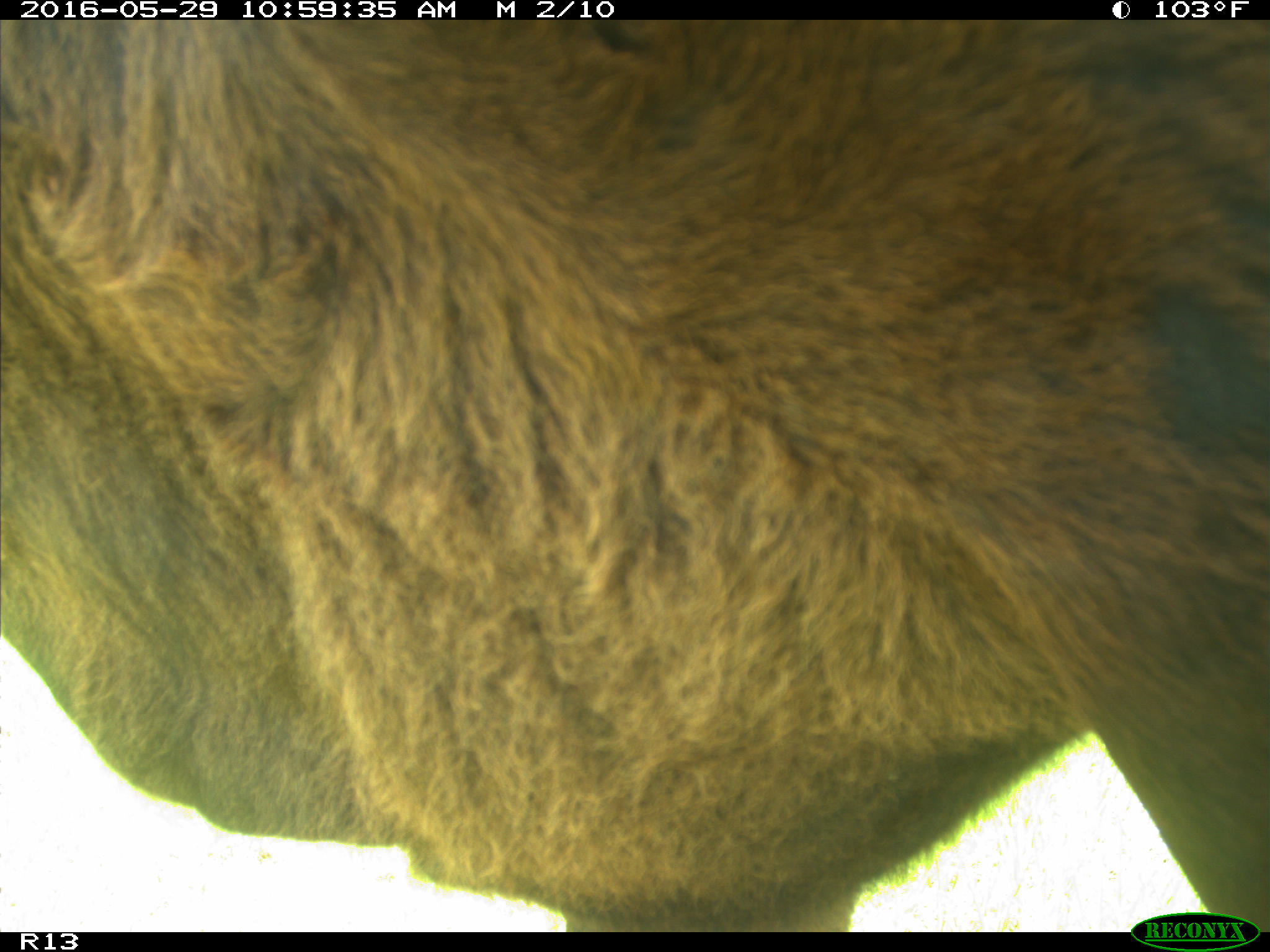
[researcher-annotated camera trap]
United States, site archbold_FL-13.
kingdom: Animalia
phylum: Chordata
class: Mammalia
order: Artiodactyla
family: Bovidae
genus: Bos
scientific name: Bos taurus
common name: domestic cow